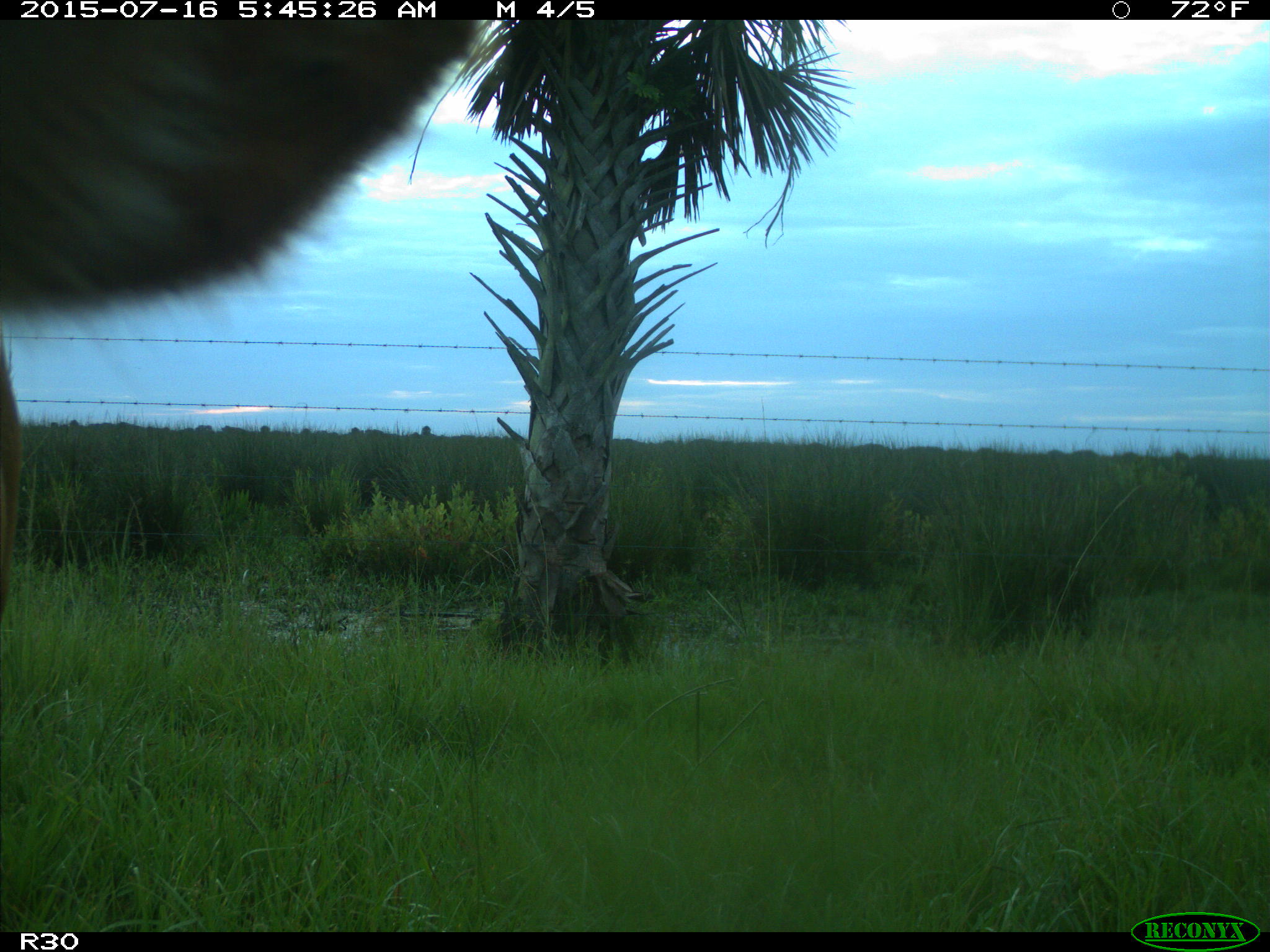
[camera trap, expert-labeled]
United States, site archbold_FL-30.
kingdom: Animalia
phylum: Chordata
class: Mammalia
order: Artiodactyla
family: Bovidae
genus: Bos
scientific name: Bos taurus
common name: domestic cow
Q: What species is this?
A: Bos taurus (domestic cow).